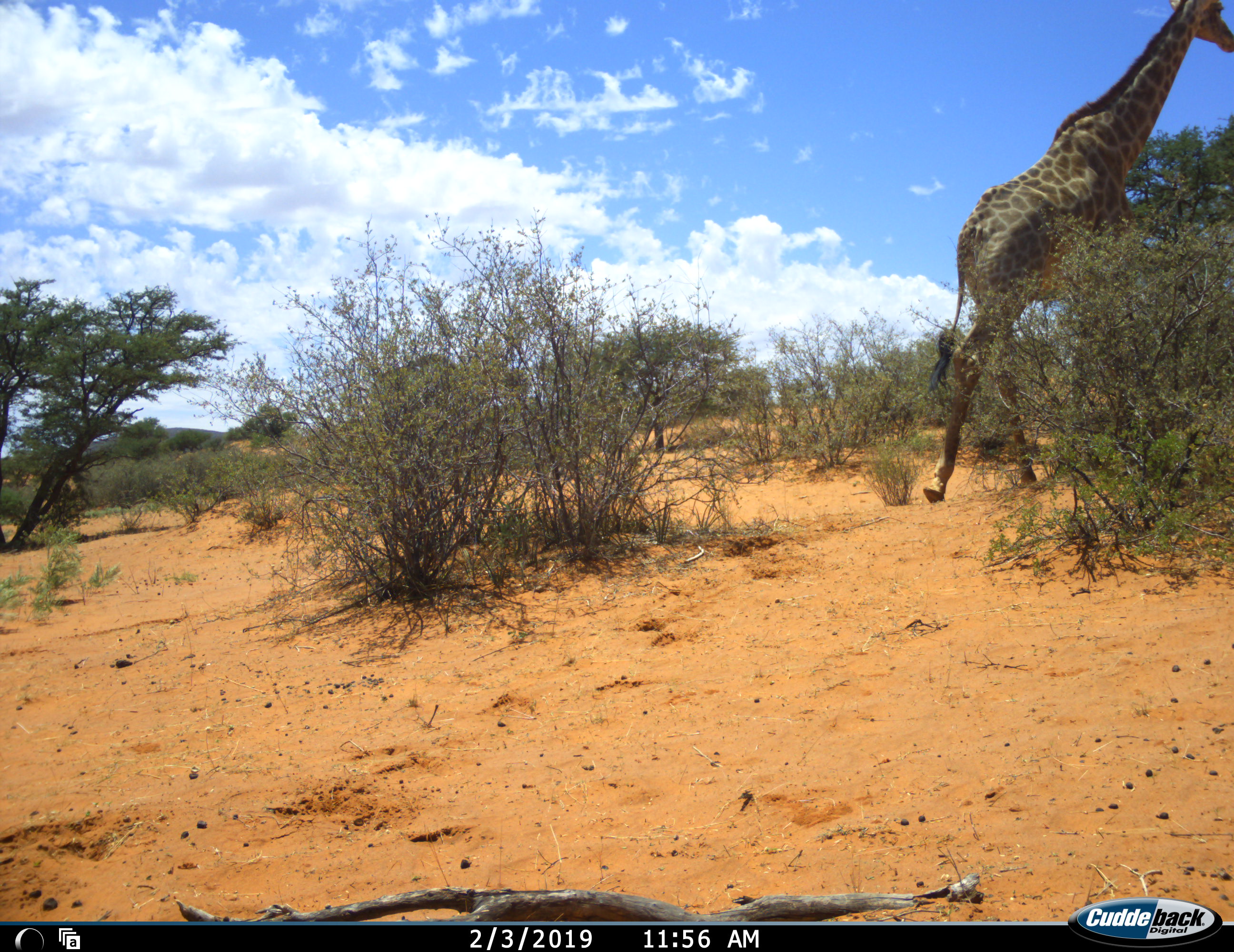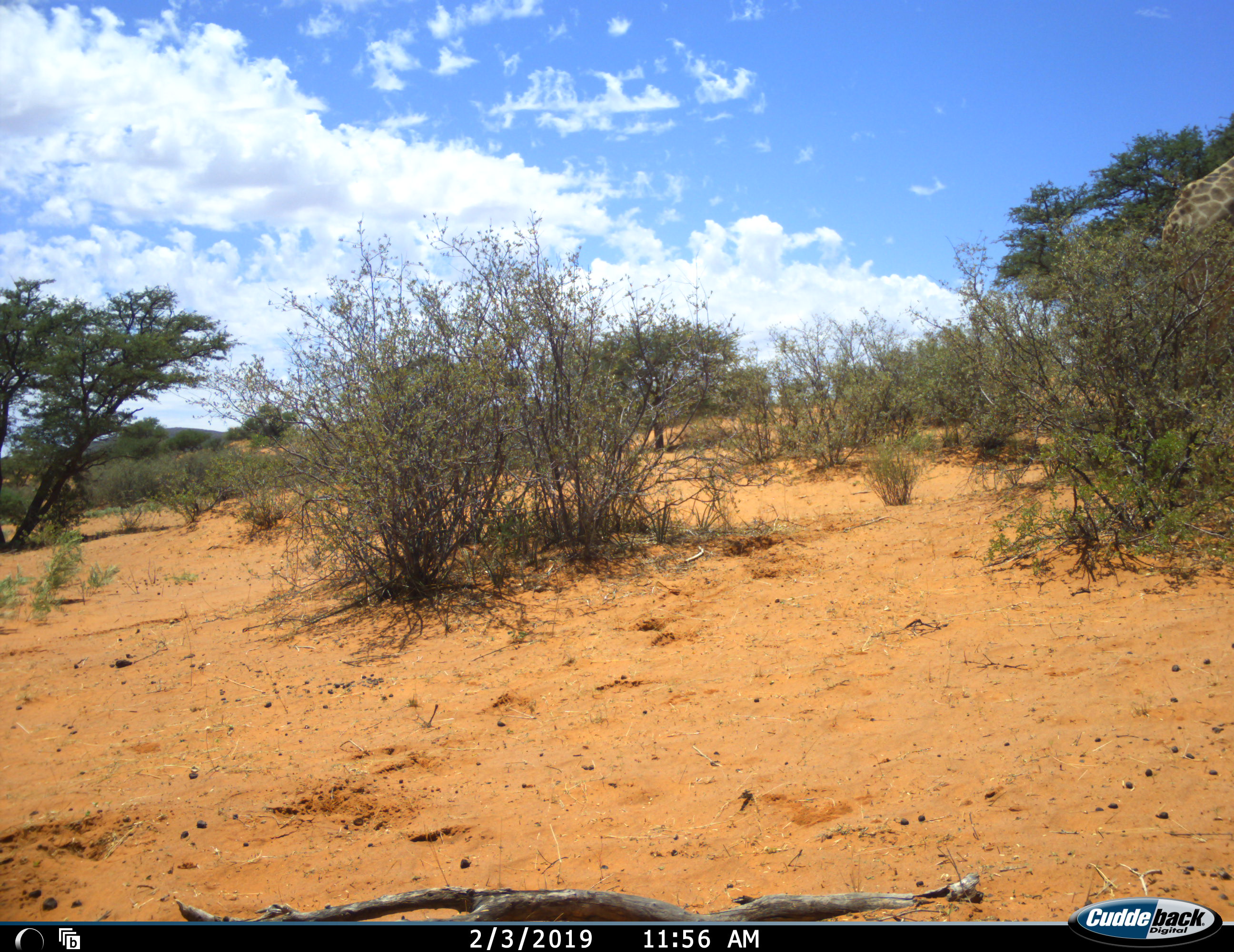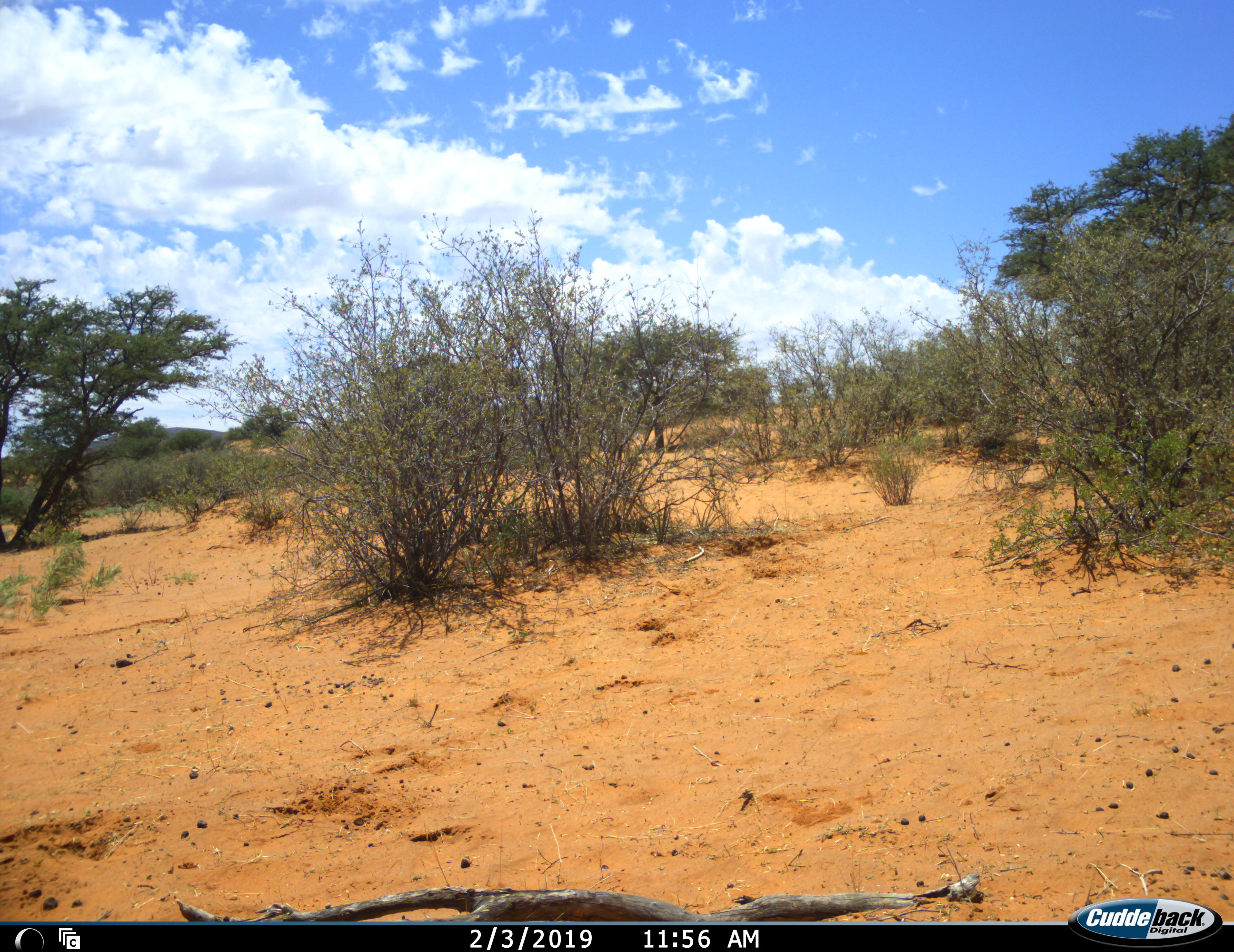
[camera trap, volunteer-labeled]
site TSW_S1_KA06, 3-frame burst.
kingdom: Animalia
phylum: Chordata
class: Mammalia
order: Artiodactyla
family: Giraffidae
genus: Giraffa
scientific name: Giraffa camelopardalis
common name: giraffe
Giraffe (Giraffa camelopardalis), count 1. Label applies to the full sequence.